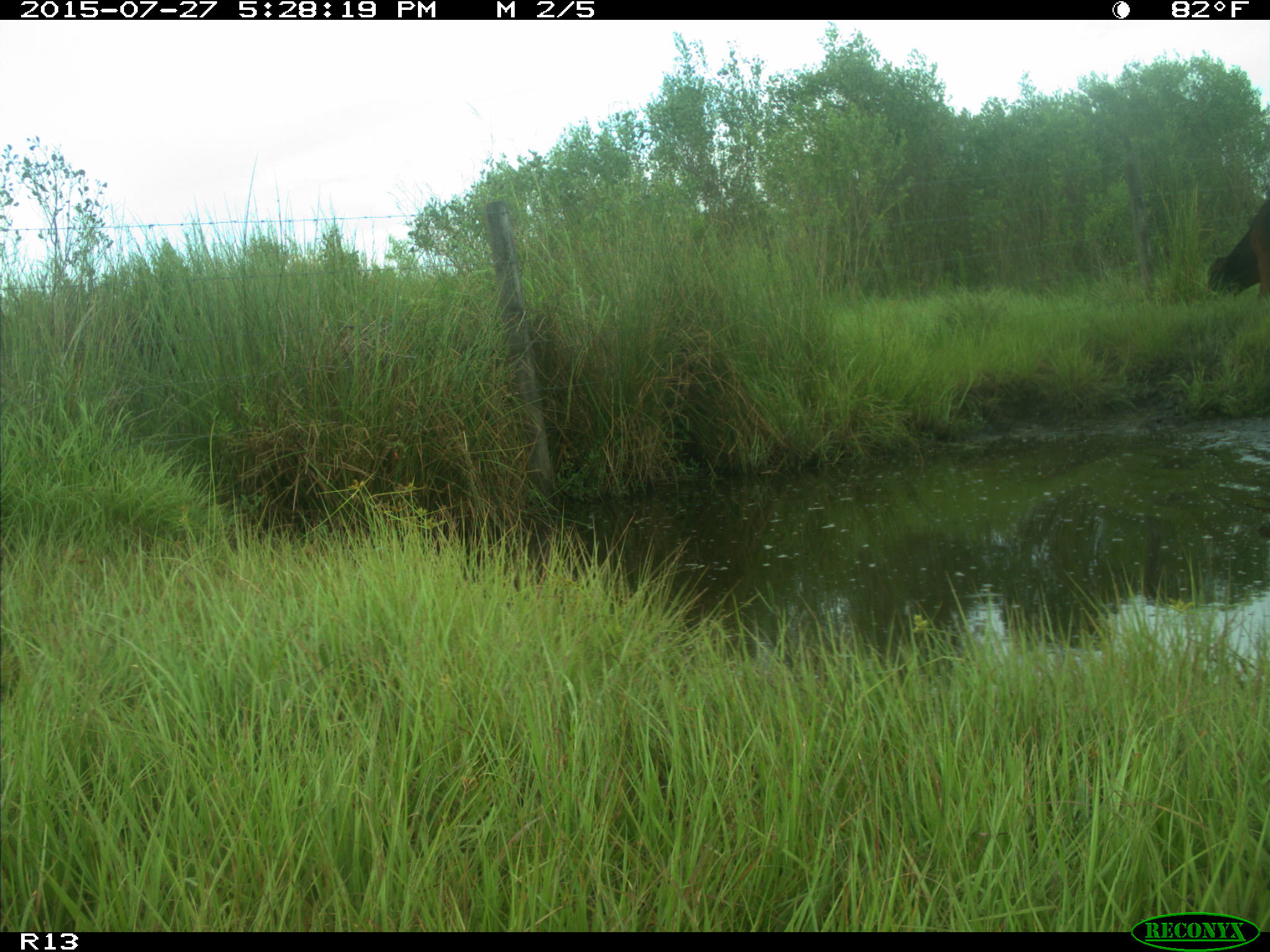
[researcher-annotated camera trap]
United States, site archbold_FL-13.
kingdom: Animalia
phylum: Chordata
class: Mammalia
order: Artiodactyla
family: Bovidae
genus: Bos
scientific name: Bos taurus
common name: domestic cow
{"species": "Bos taurus (domestic cow)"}